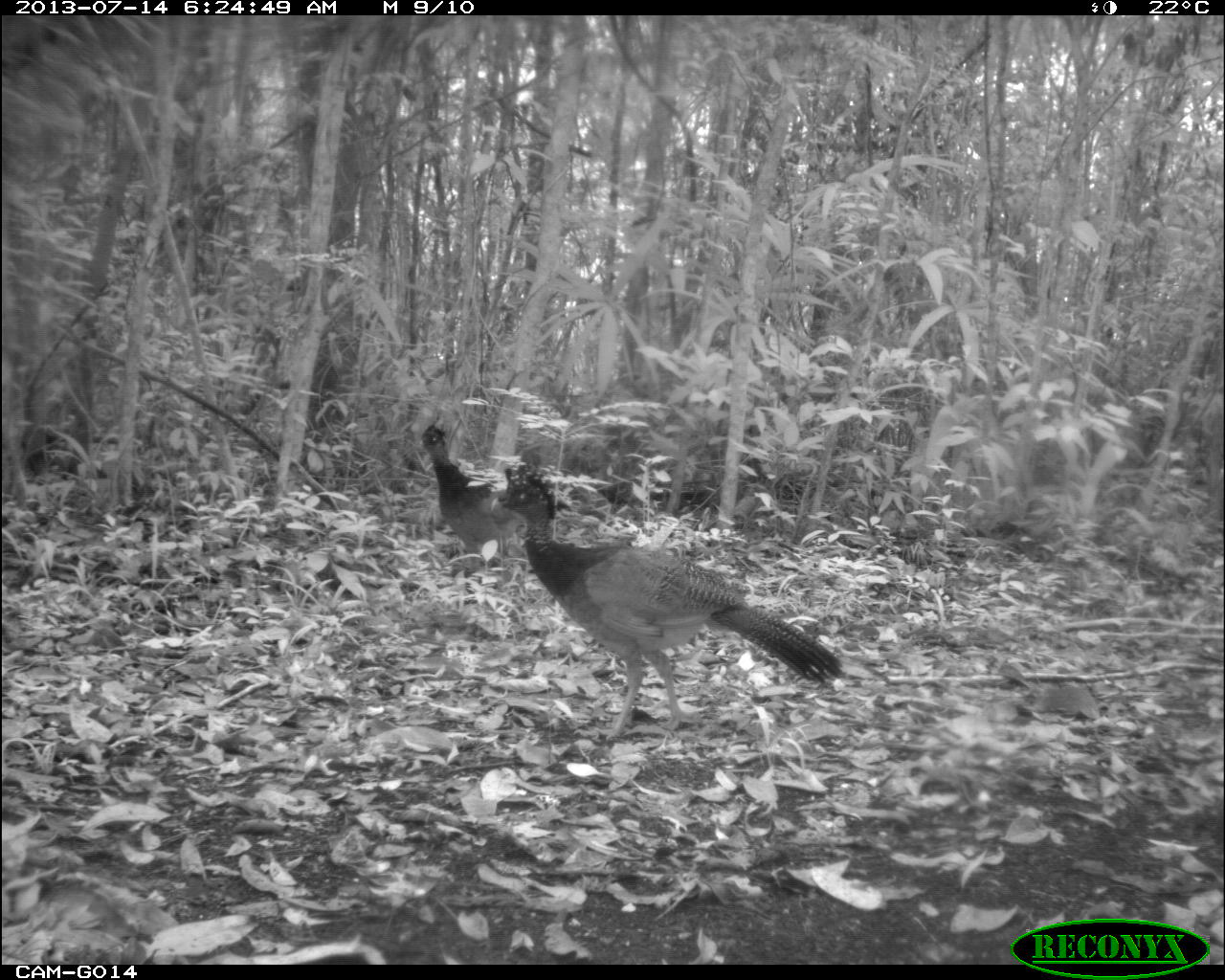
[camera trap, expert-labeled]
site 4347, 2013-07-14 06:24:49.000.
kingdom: Animalia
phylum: Chordata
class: Aves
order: Galliformes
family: Cracidae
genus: Crax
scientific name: Crax rubra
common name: great curassow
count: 2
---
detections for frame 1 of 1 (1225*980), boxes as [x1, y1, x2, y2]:
crax rubra: [489, 457, 848, 741]; [416, 421, 570, 590]